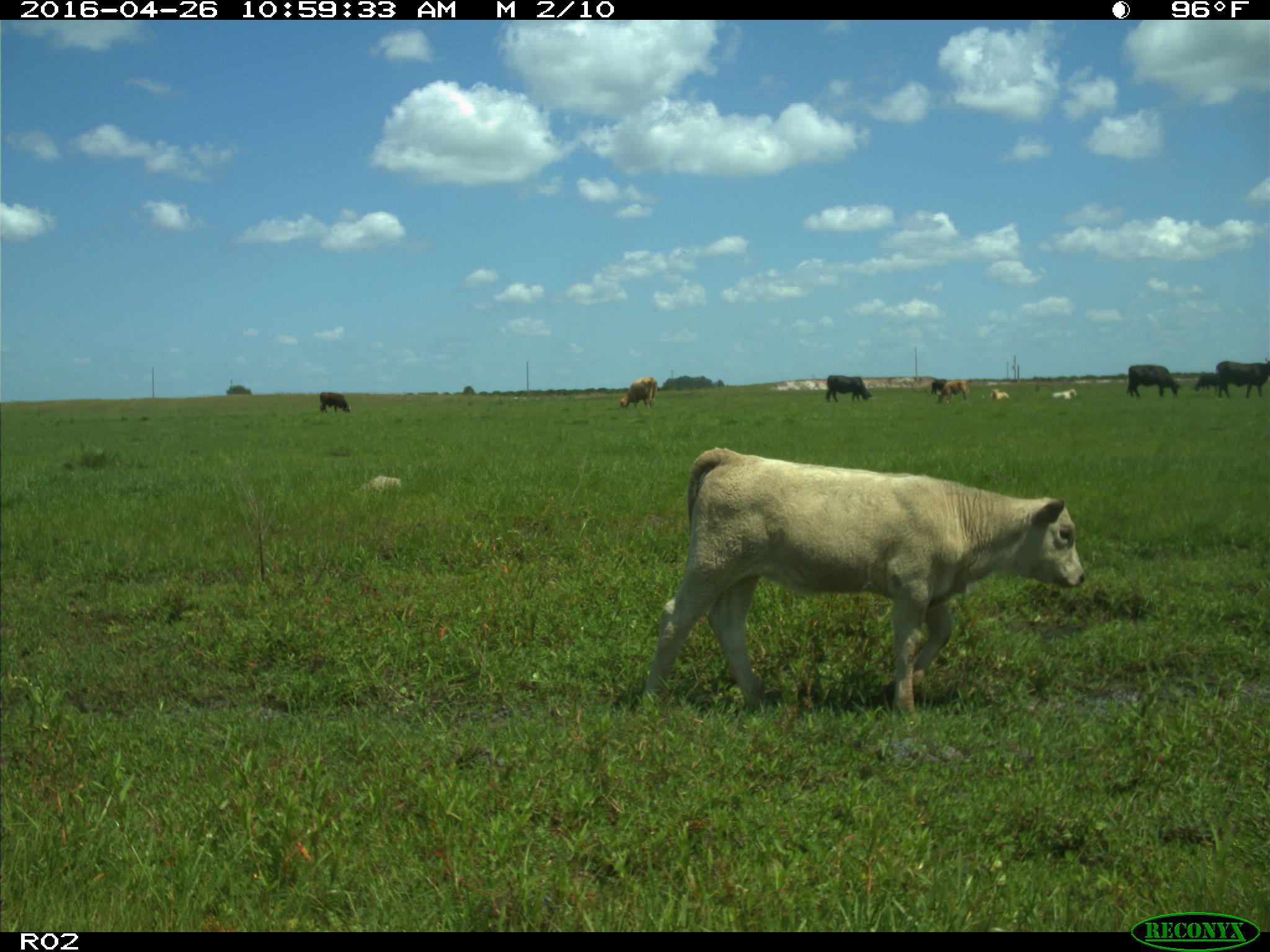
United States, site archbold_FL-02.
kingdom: Animalia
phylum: Chordata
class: Mammalia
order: Artiodactyla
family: Bovidae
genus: Bos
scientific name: Bos taurus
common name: domestic cow